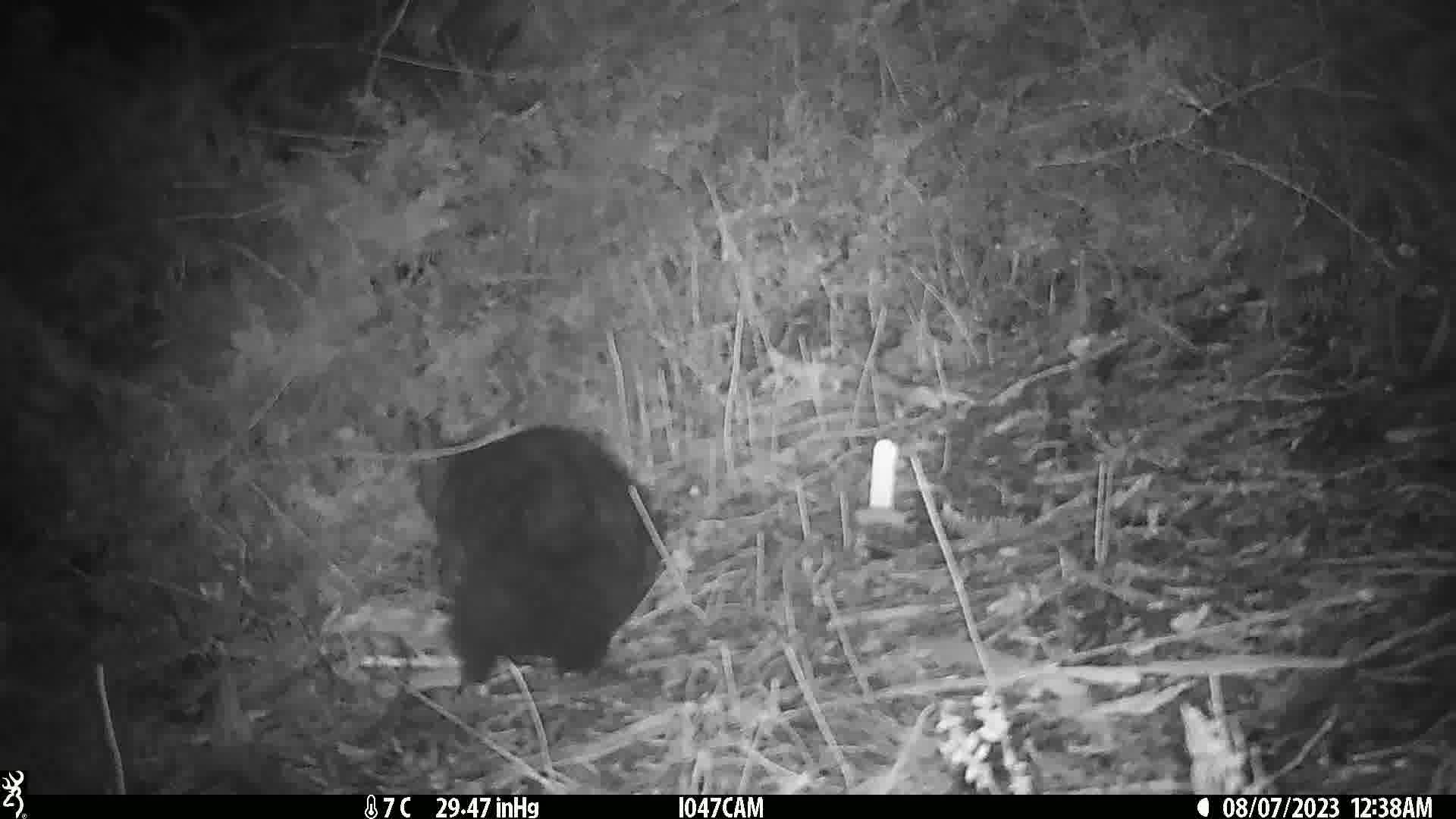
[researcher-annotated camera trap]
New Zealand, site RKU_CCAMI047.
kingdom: Animalia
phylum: Chordata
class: Mammalia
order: Diprotodontia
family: Phalangeridae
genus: Trichosurus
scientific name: Trichosurus vulpecula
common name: common brushtail possum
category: possum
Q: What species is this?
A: Possum (common brushtail possum) (Trichosurus vulpecula).